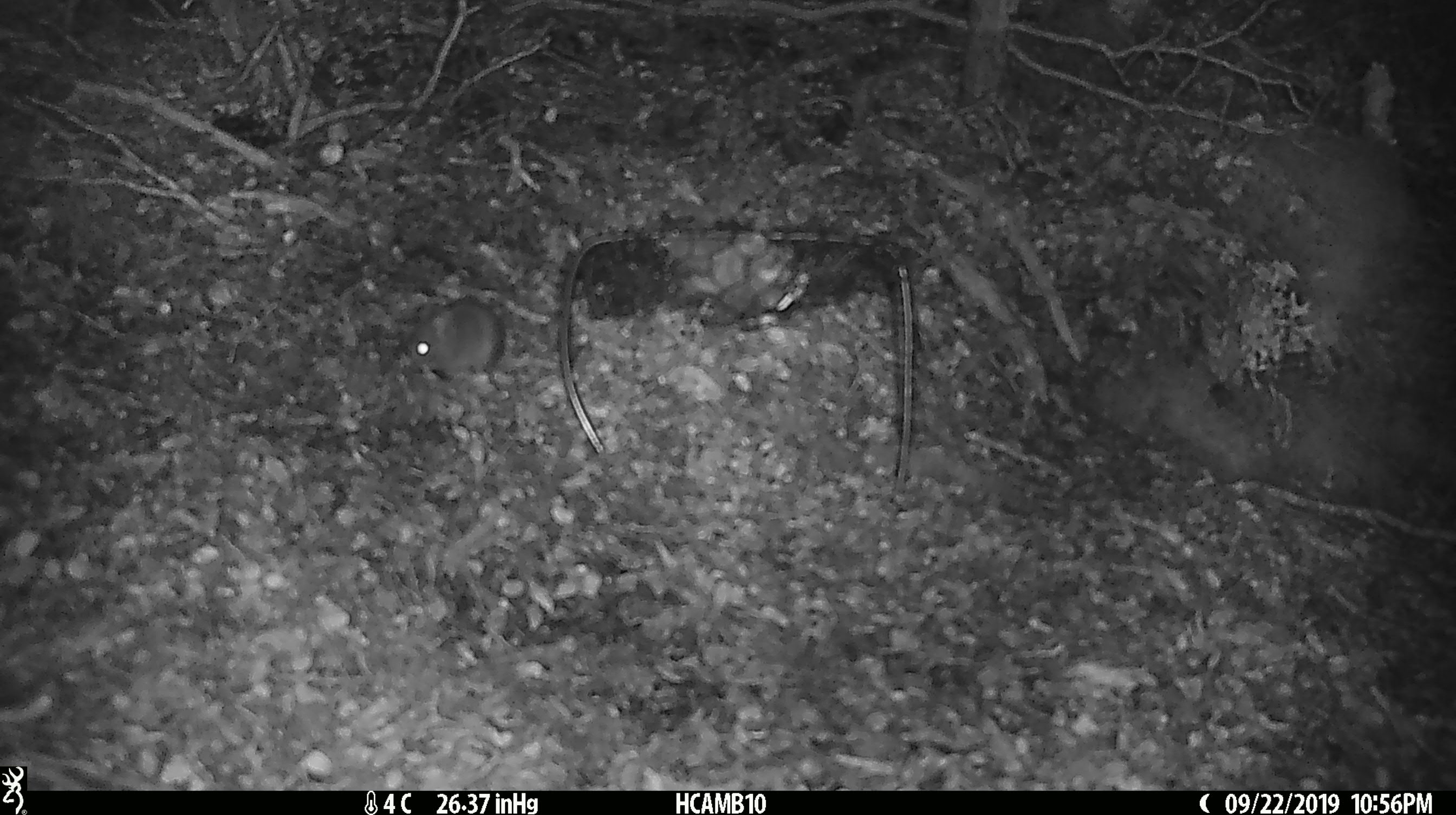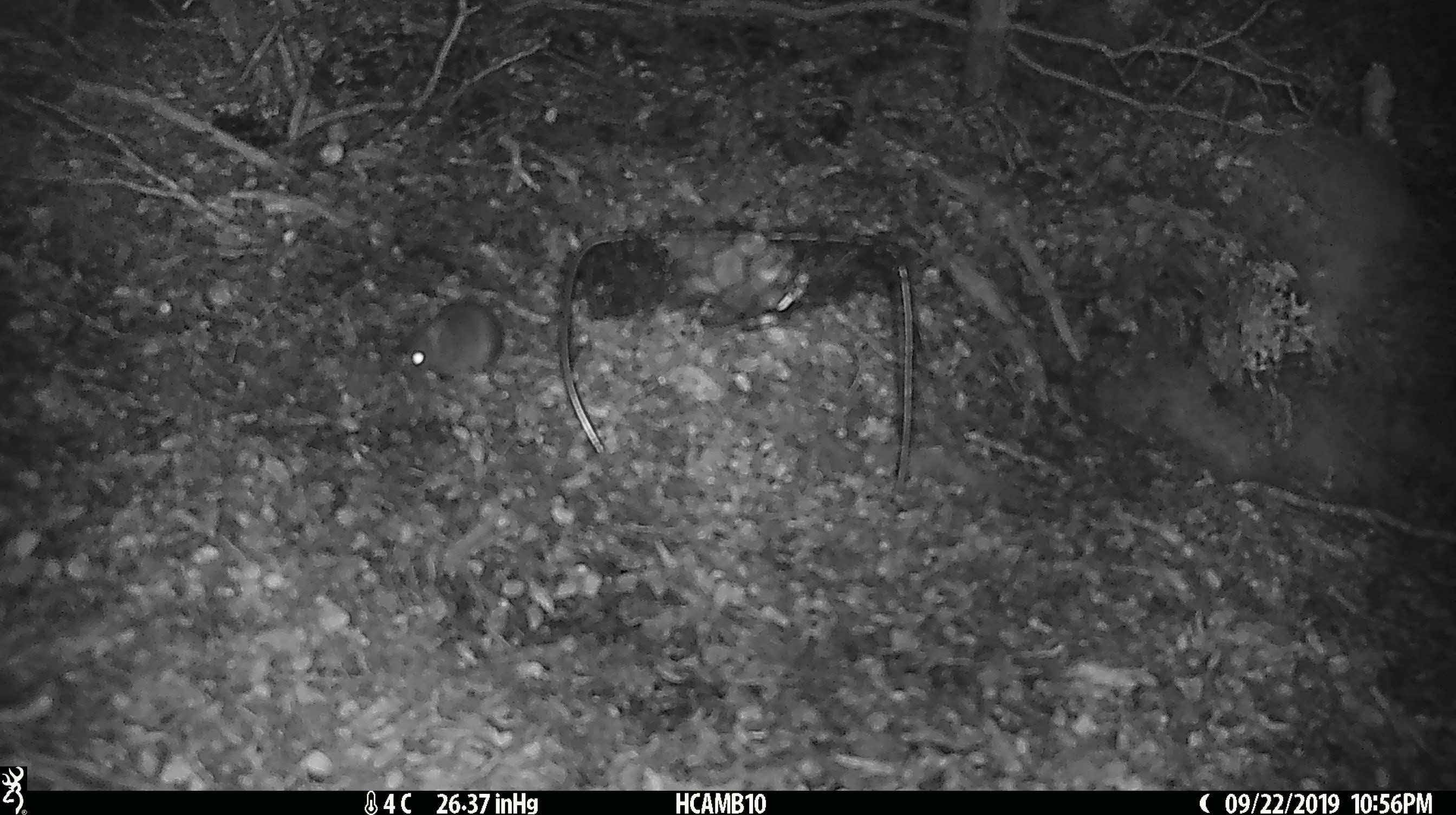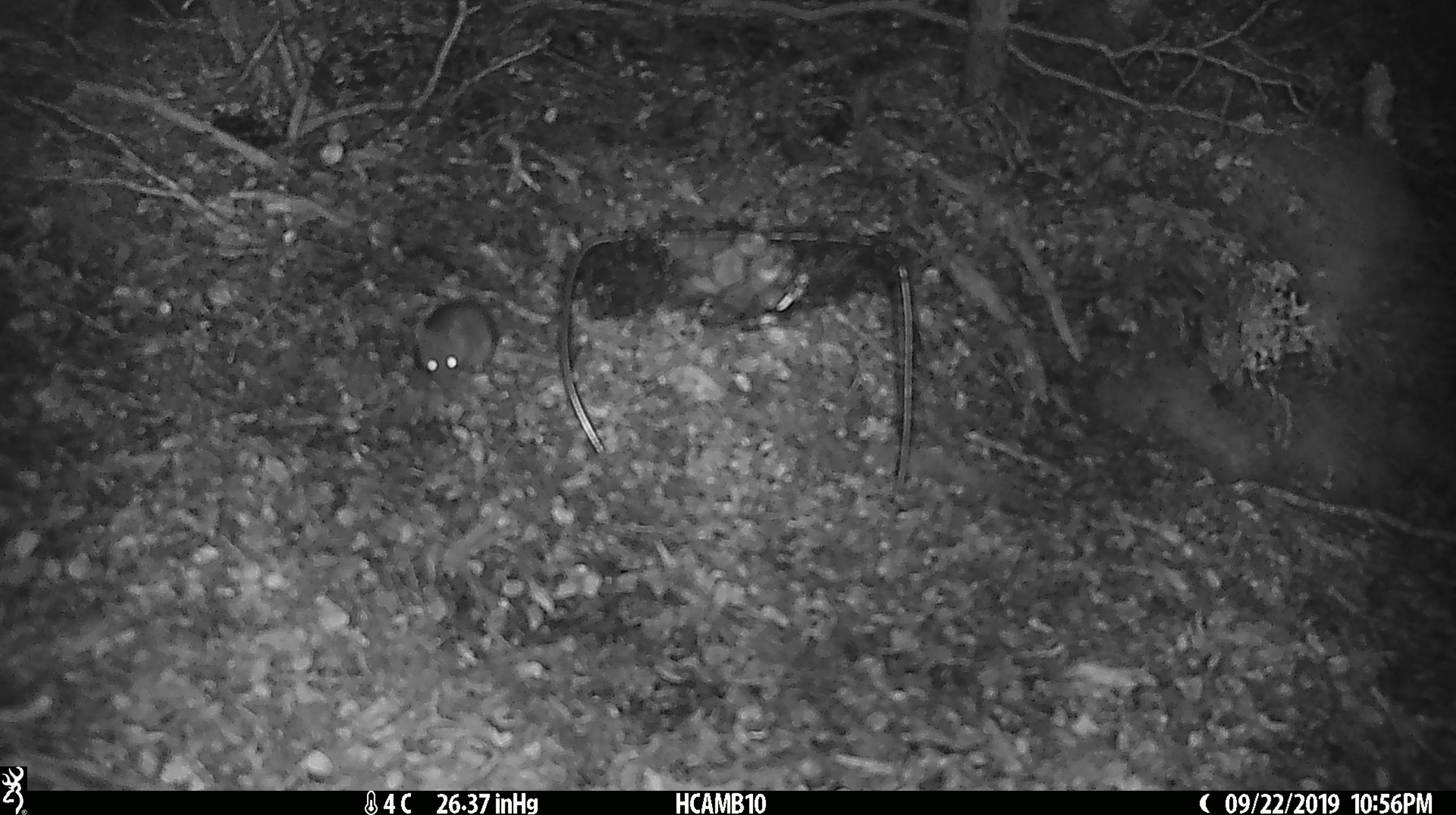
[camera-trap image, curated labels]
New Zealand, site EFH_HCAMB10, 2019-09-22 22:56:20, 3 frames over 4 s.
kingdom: Animalia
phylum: Chordata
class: Mammalia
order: Rodentia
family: Muridae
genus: Mus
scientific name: Mus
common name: mouse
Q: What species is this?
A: Mouse (Mus).